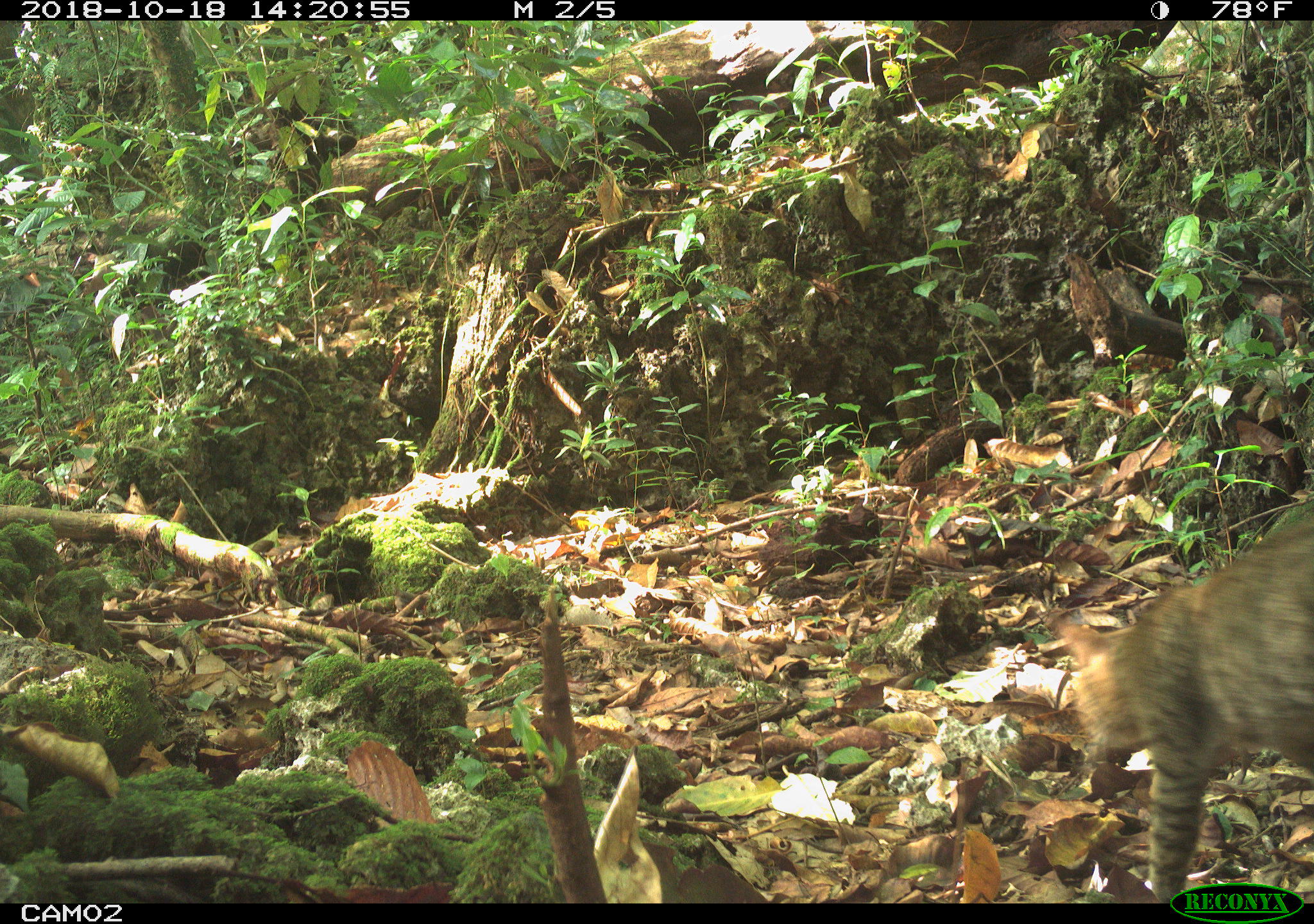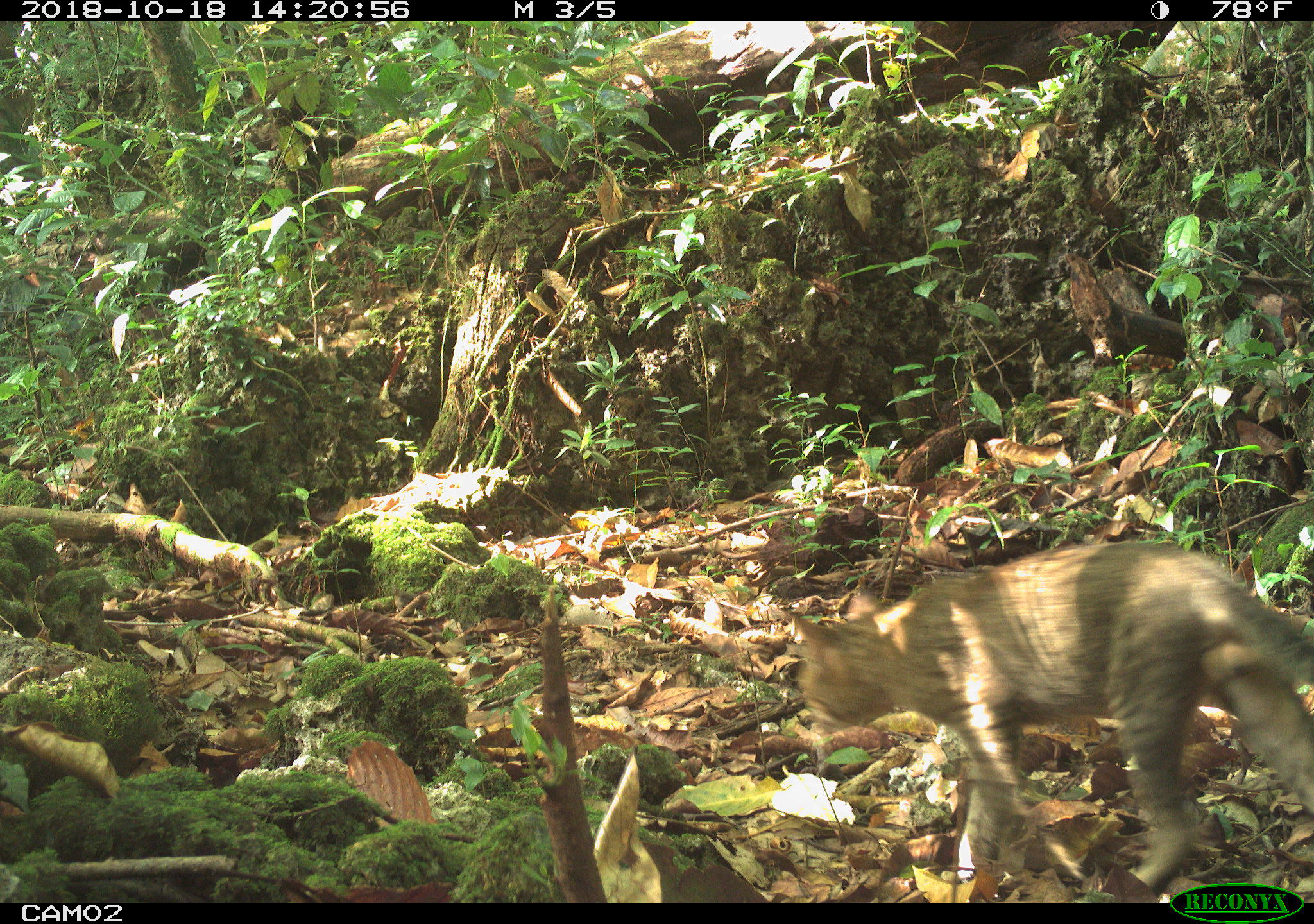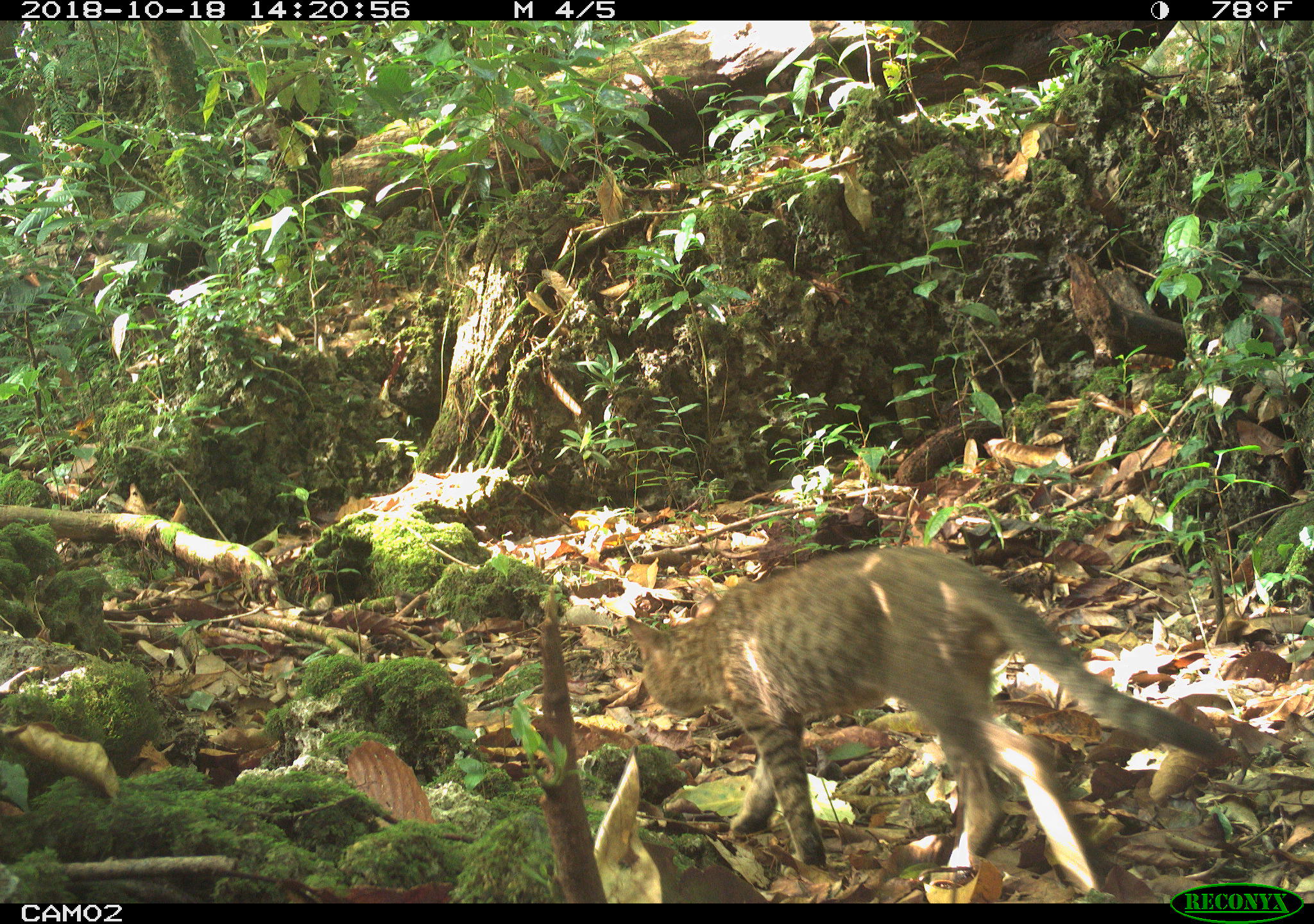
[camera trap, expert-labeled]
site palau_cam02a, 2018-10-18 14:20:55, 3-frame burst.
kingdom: Animalia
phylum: Chordata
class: Mammalia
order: Carnivora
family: Felidae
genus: Felis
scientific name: Felis catus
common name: cat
Cat (Felis catus).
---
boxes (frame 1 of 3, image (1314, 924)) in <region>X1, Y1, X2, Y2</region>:
cat: <region>1048, 492, 1313, 884</region>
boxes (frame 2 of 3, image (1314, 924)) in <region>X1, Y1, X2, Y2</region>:
cat: <region>789, 541, 1314, 881</region>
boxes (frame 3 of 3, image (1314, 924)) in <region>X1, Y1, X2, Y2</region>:
cat: <region>618, 535, 1241, 873</region>